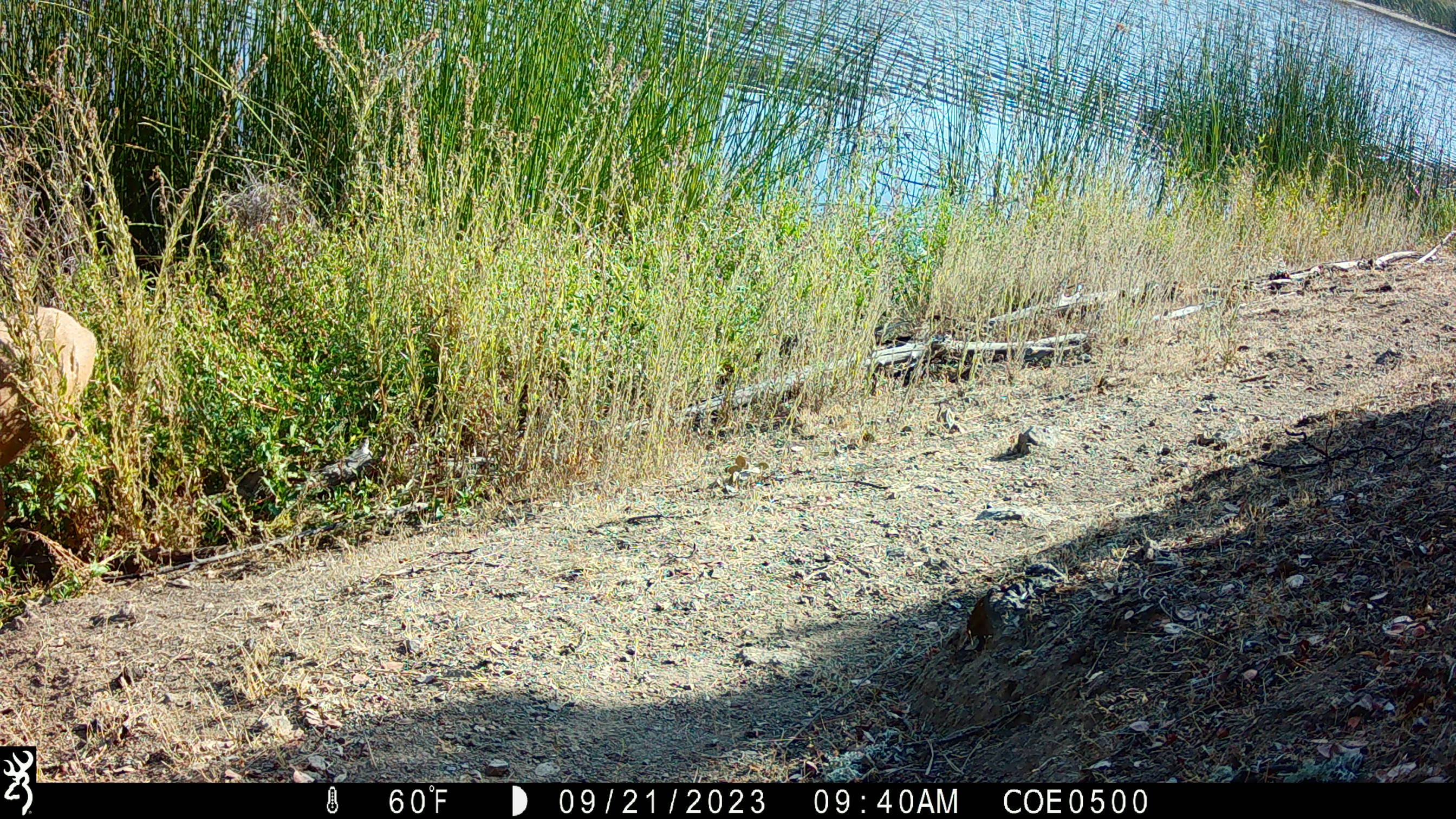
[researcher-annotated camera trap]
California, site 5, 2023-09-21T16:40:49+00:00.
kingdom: Animalia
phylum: Chordata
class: Mammalia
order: Artiodactyla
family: Cervidae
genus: Odocoileus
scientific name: Odocoileus hemionus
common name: mule deer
Mule deer (Odocoileus hemionus).